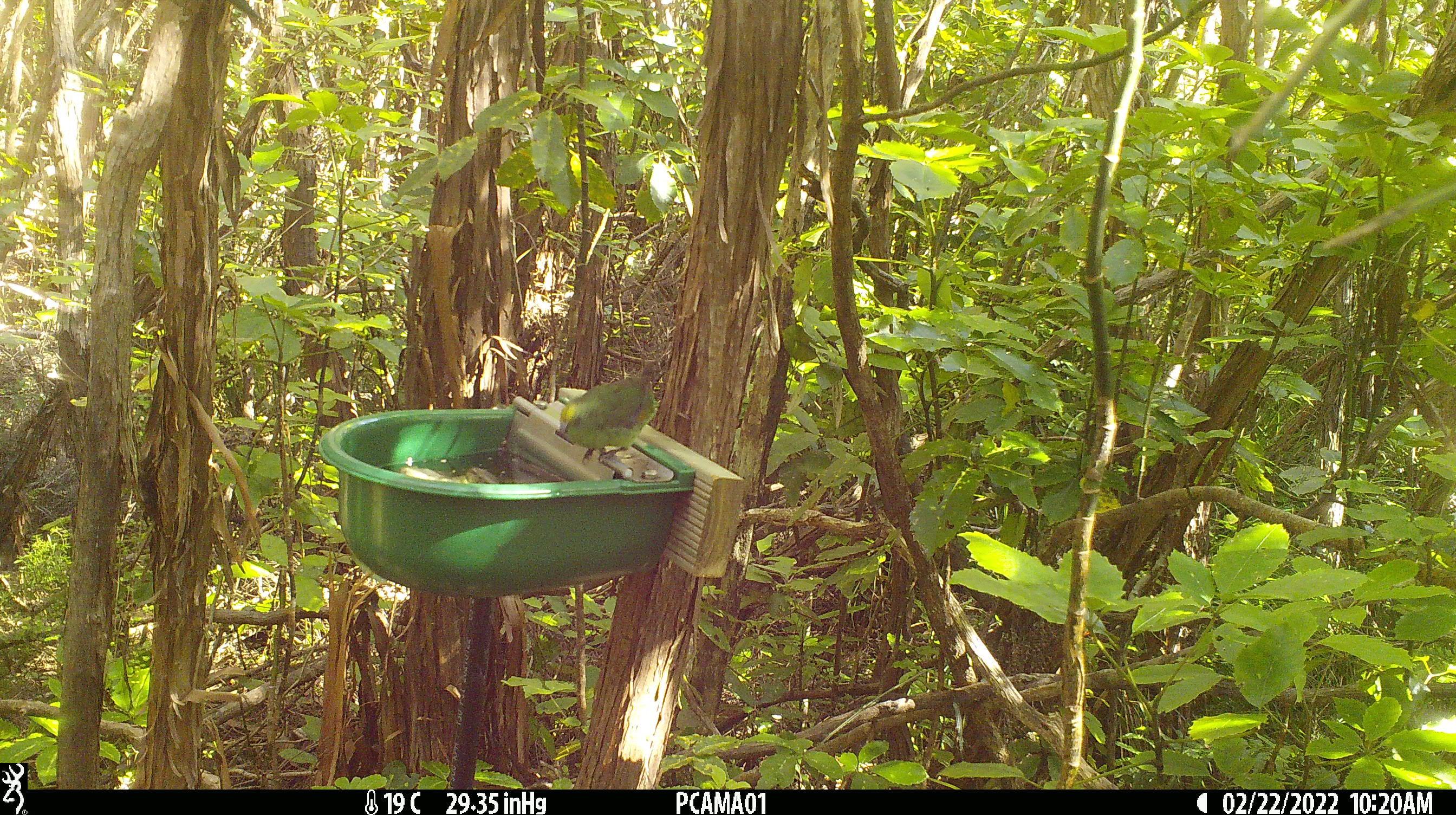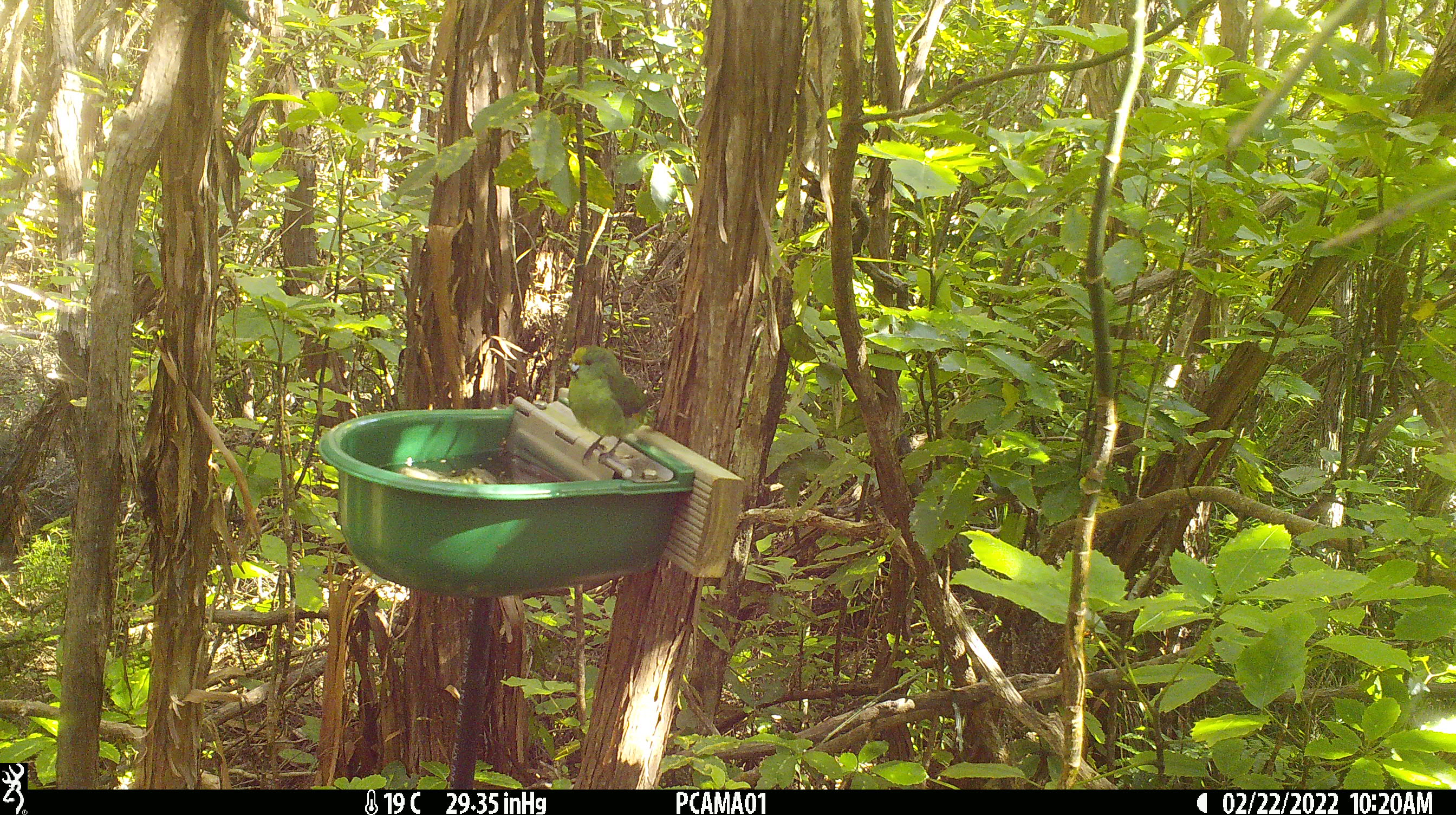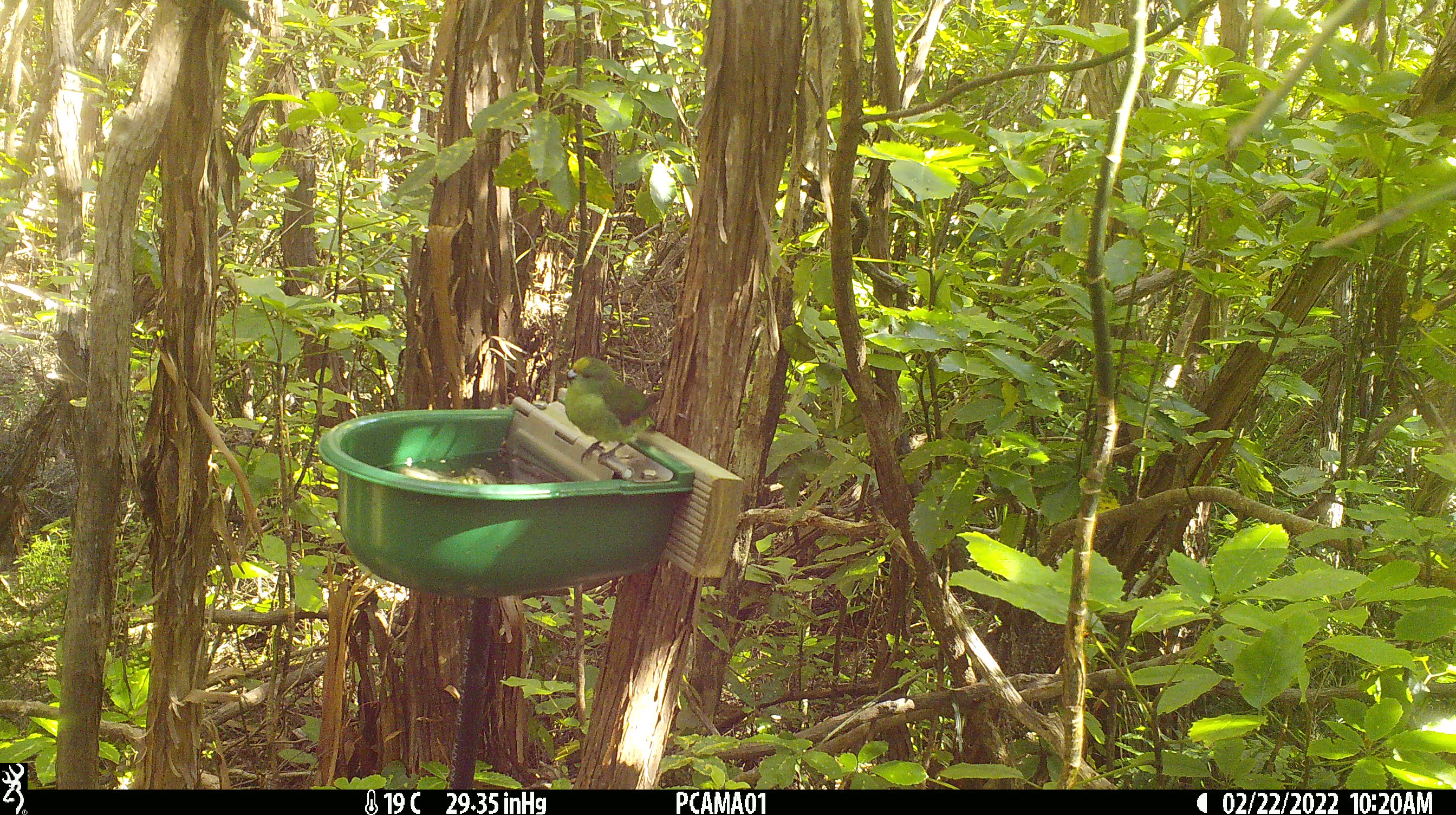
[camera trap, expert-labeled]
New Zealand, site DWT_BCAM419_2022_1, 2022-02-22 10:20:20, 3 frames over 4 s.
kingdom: Animalia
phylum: Chordata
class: Aves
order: Psittaciformes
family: Psittaculidae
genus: Cyanoramphus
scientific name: Cyanoramphus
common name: parakeet